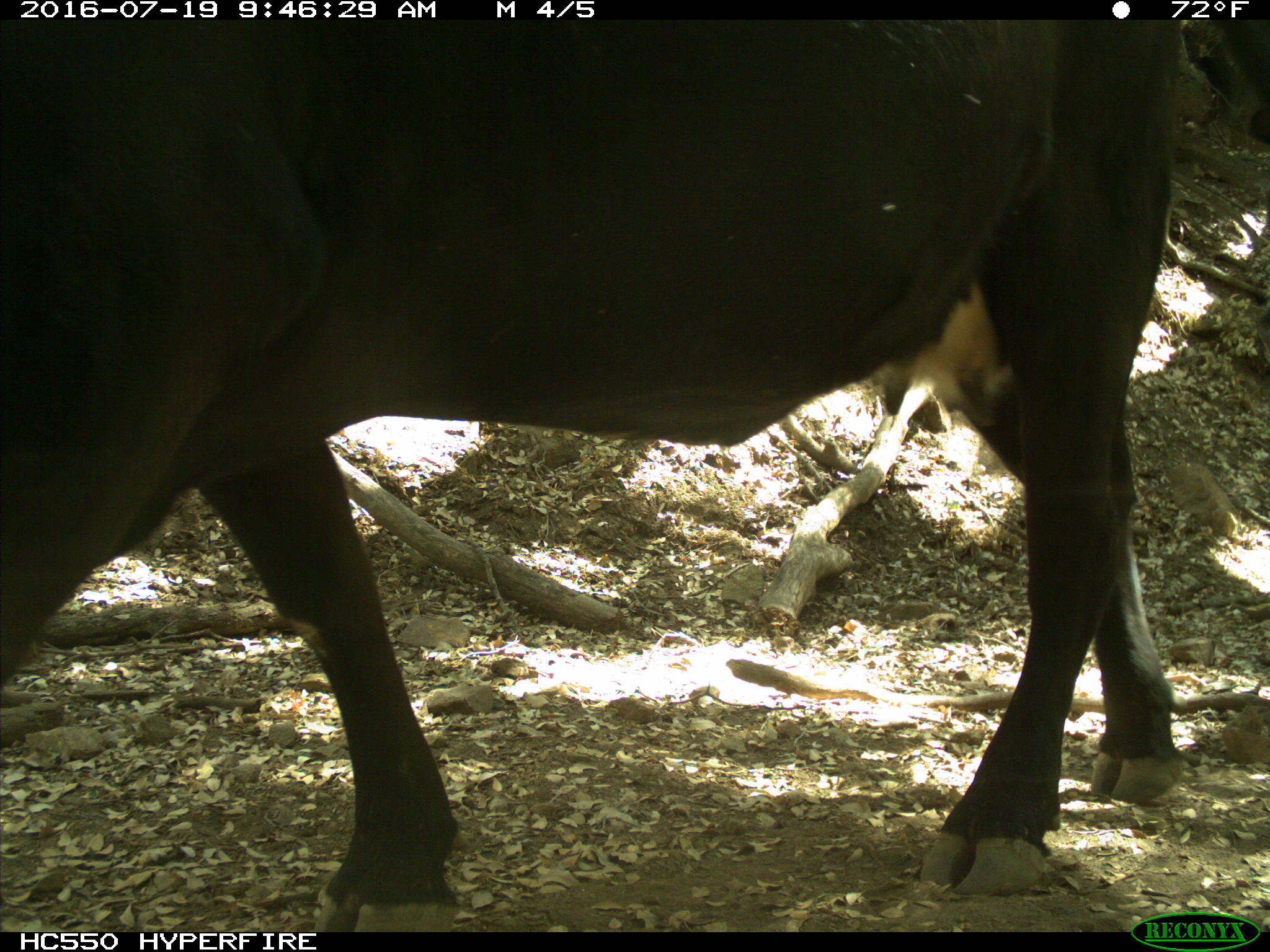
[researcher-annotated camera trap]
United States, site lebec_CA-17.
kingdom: Animalia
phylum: Chordata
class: Mammalia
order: Artiodactyla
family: Bovidae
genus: Bos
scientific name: Bos taurus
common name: domestic cow